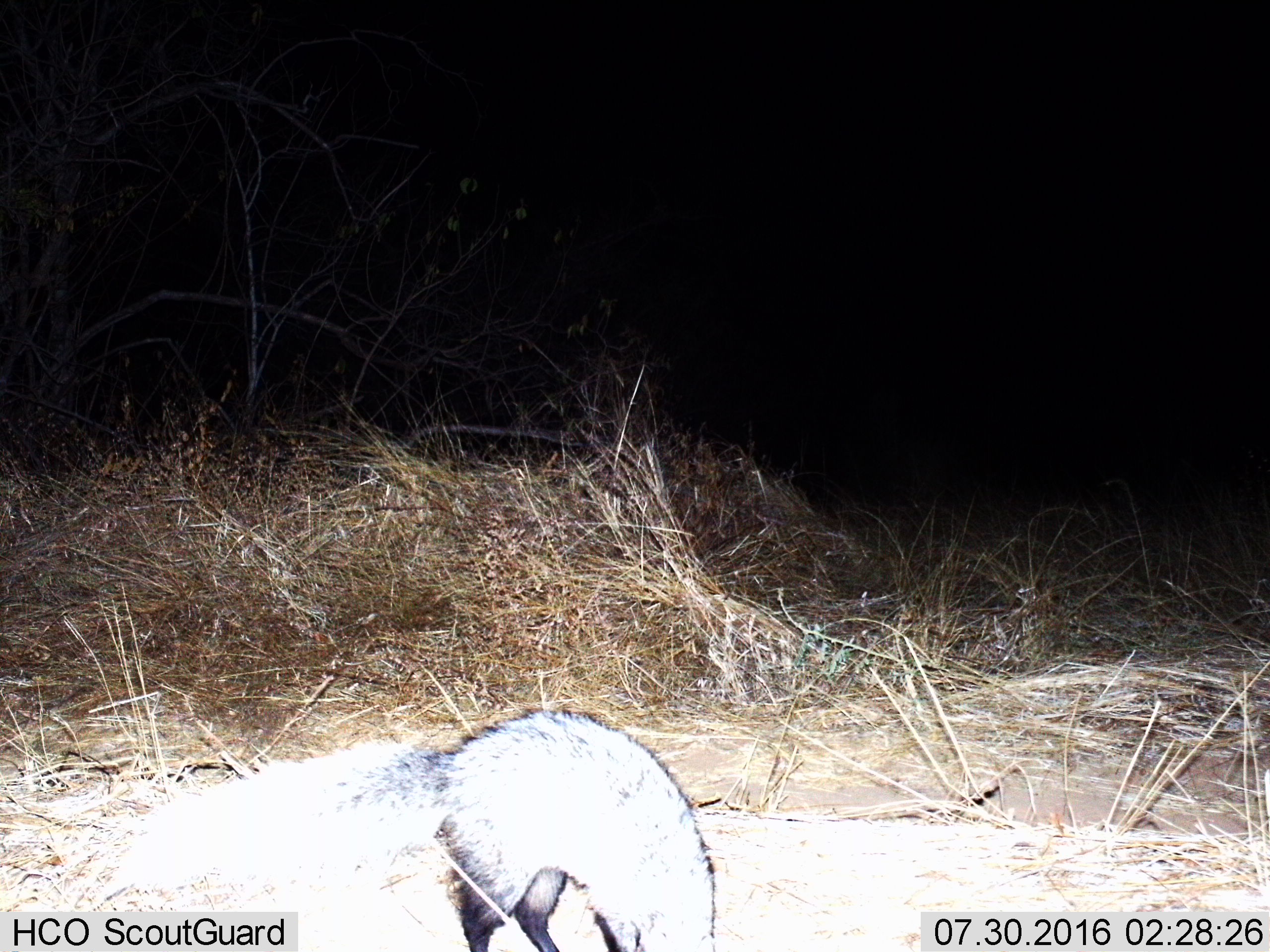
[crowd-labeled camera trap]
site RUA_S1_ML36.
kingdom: Animalia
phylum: Chordata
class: Mammalia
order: Carnivora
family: Herpestidae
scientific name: Herpestidae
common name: mongoose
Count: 1.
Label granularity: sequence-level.